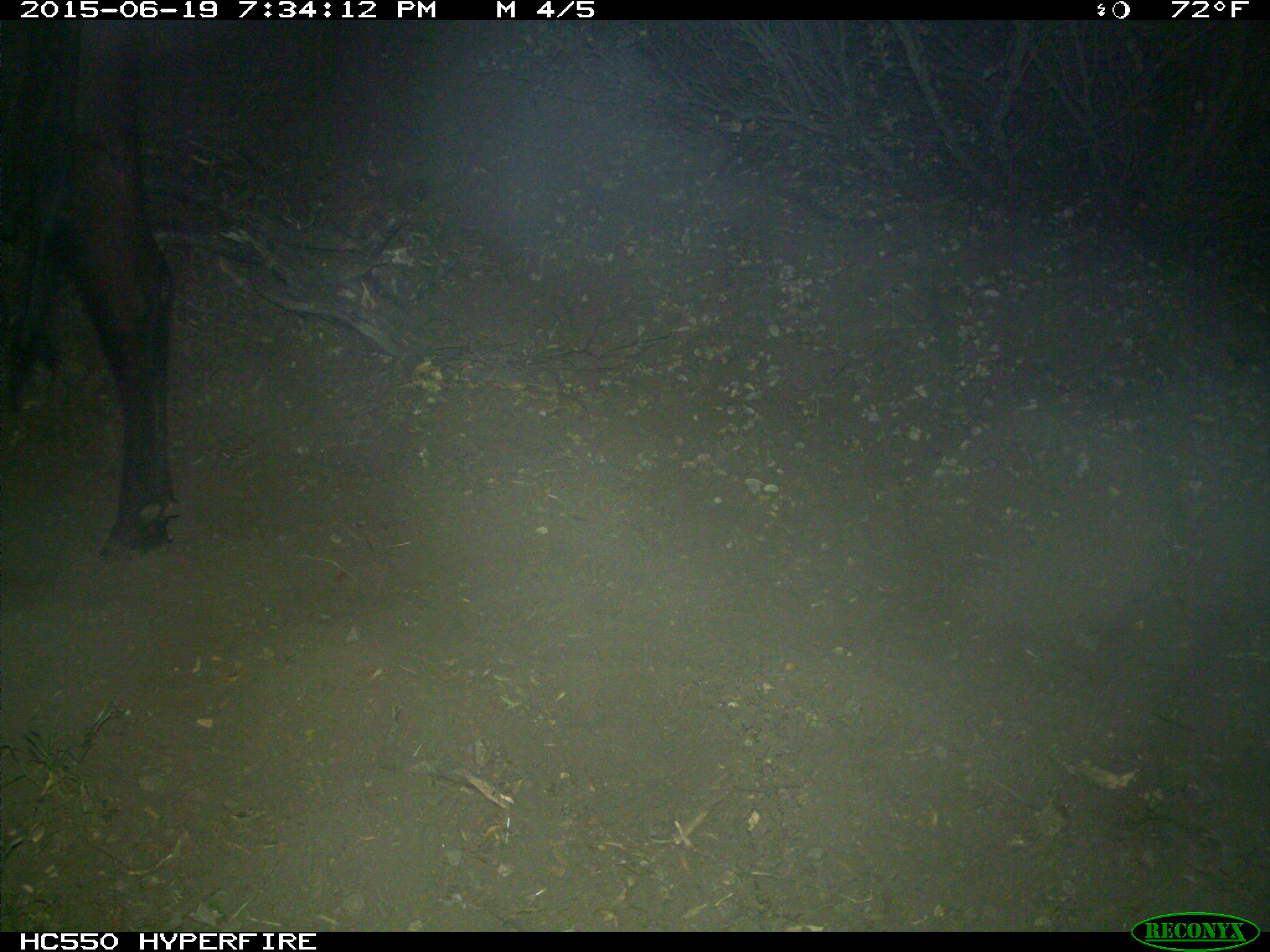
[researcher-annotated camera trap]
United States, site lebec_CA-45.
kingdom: Animalia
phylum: Chordata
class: Mammalia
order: Artiodactyla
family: Bovidae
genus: Bos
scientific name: Bos taurus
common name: domestic cow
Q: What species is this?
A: Bos taurus (domestic cow).